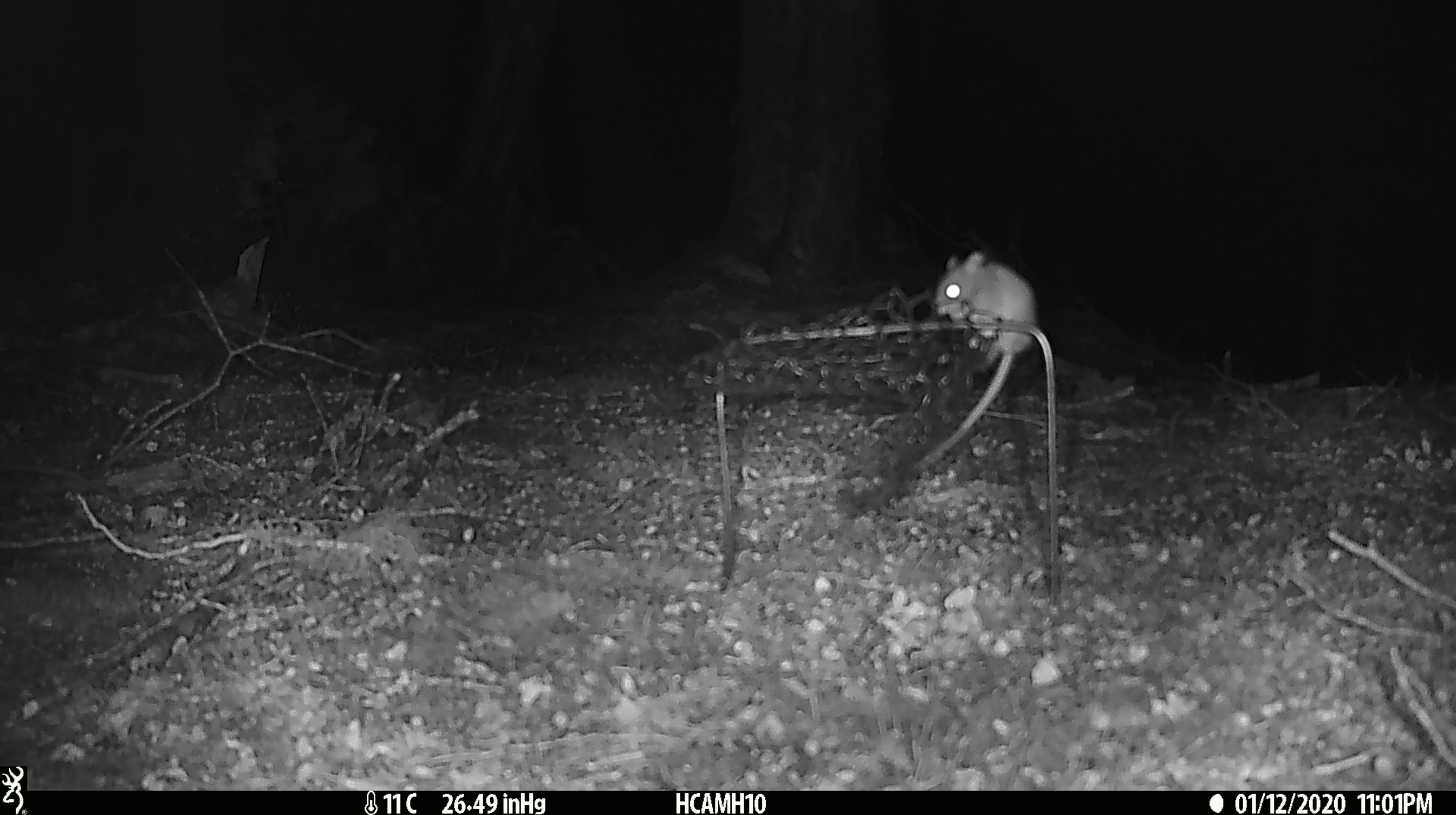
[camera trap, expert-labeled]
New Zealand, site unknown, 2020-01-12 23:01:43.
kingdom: Animalia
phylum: Chordata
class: Mammalia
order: Rodentia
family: Muridae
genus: Mus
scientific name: Mus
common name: mouse